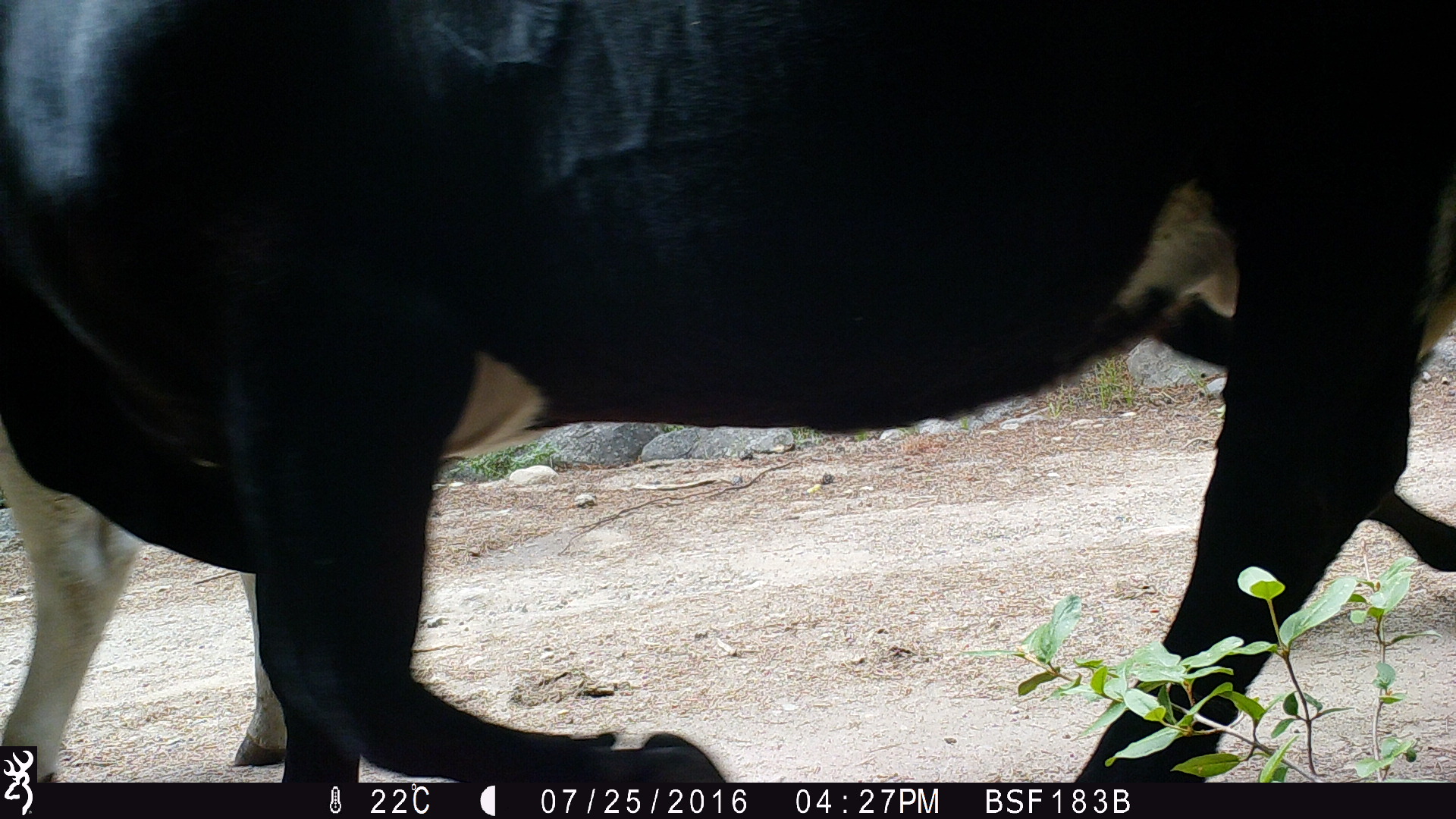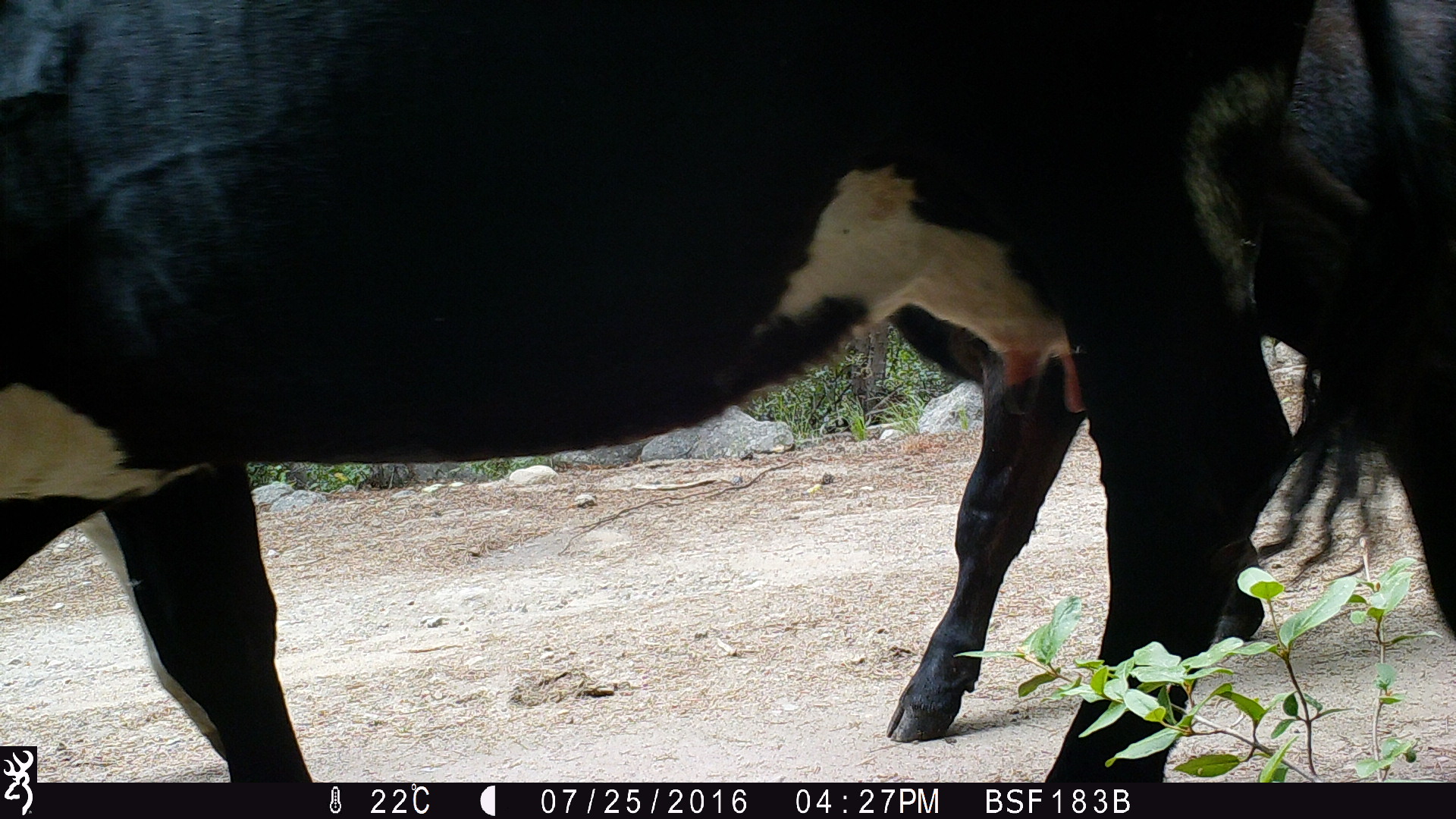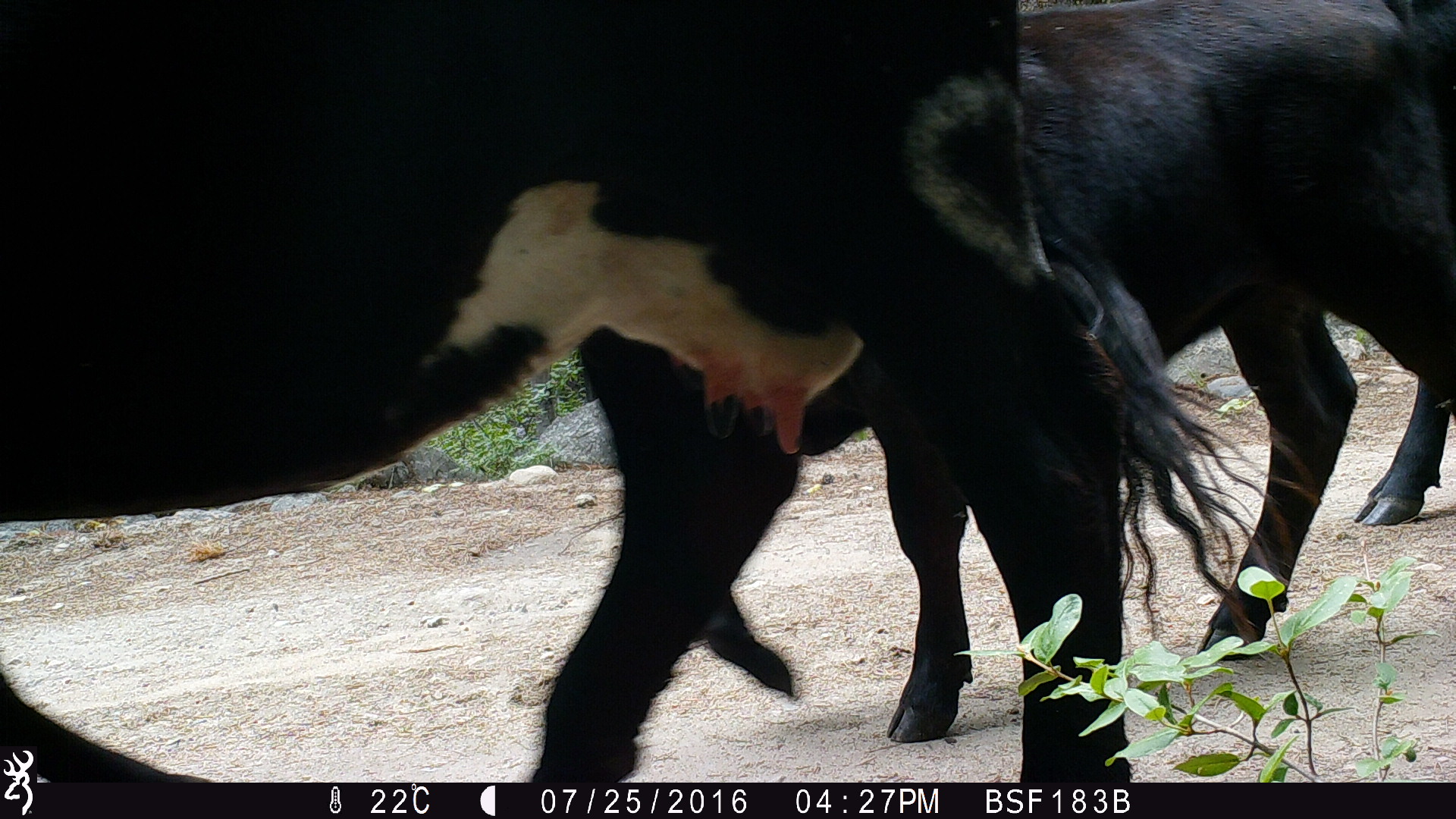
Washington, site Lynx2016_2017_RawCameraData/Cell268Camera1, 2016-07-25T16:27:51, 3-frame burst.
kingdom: Animalia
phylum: Chordata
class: Mammalia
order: Artiodactyla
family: Bovidae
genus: Bos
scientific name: Bos taurus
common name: domestic cattle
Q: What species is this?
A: Domestic cattle (Bos taurus).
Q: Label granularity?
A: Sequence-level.